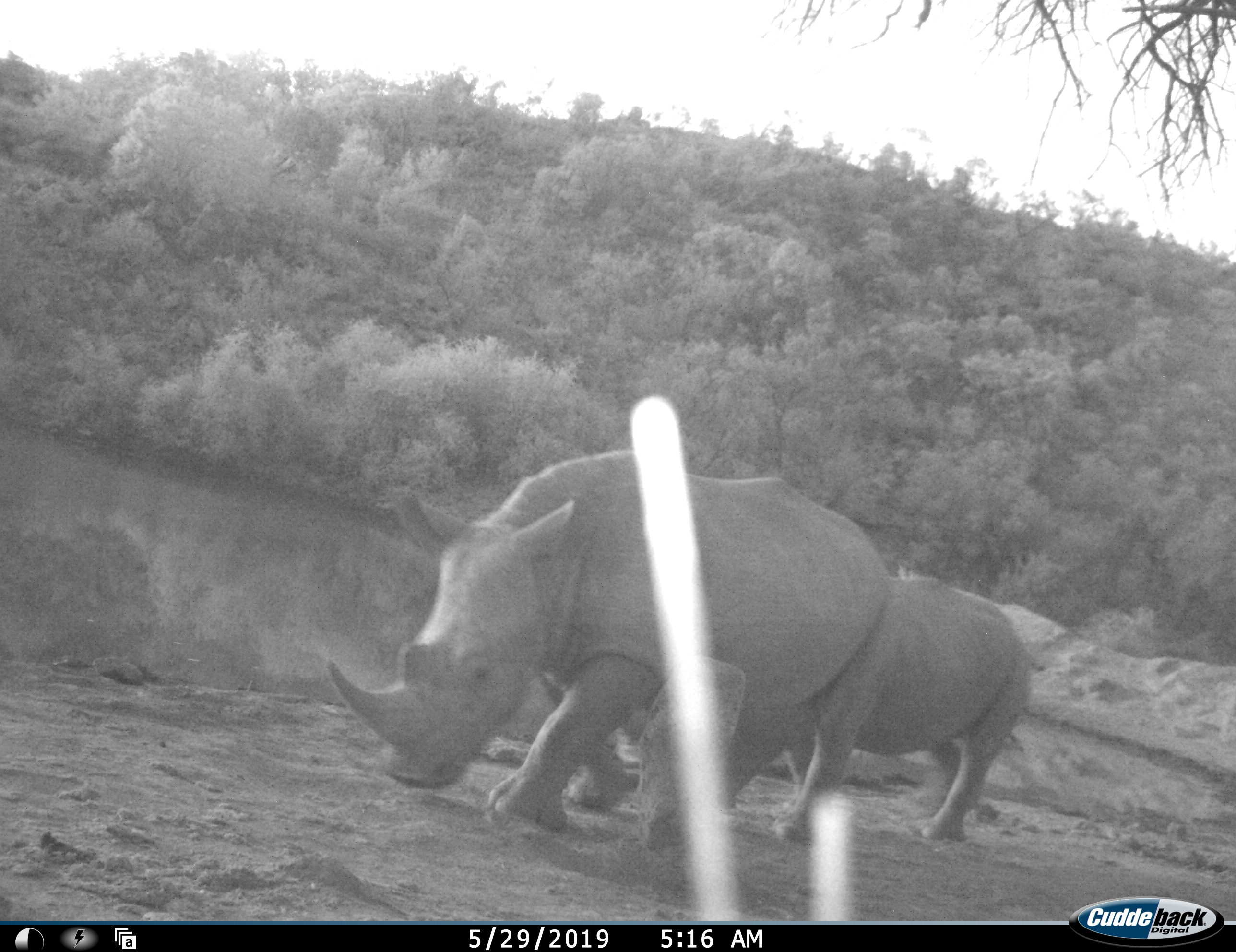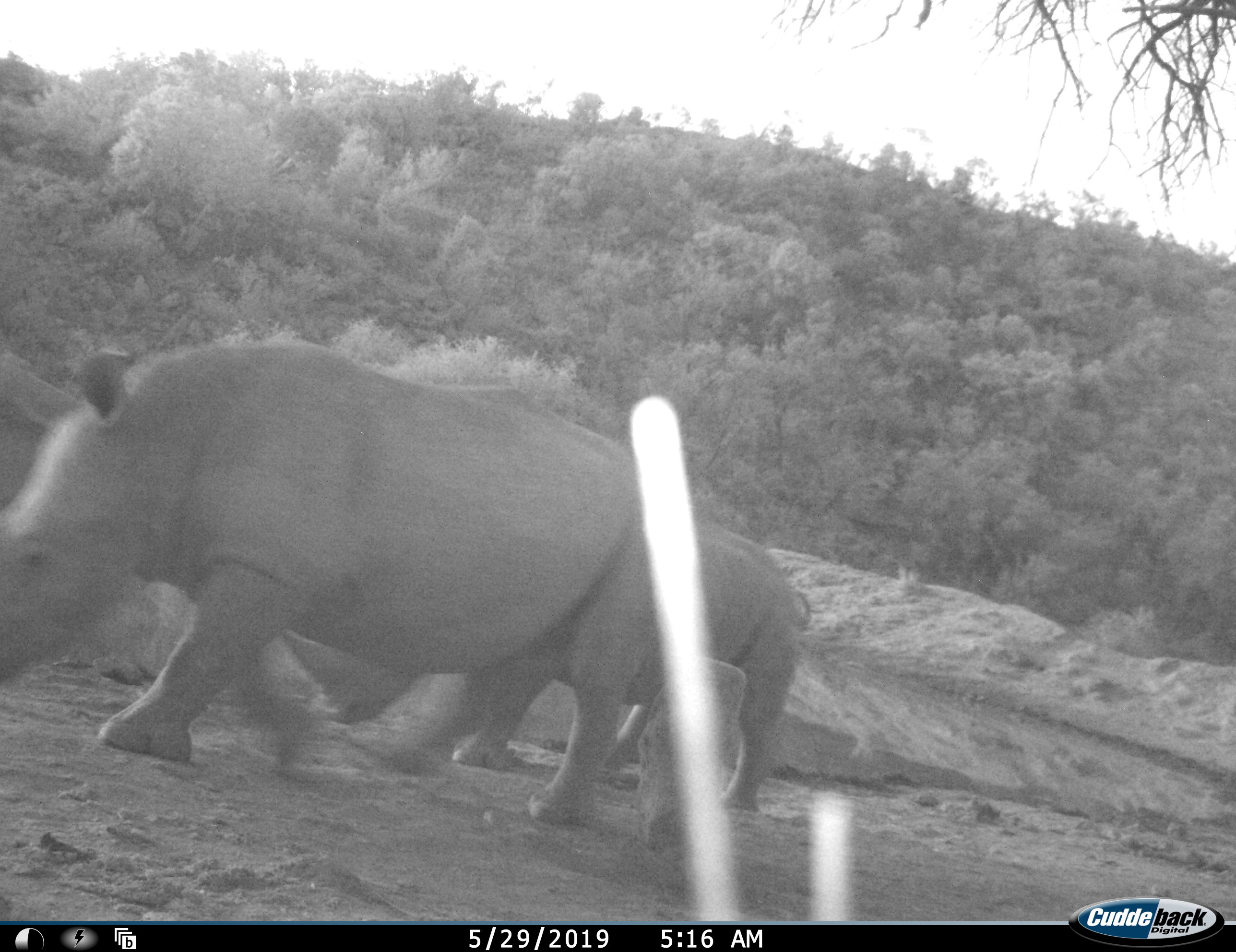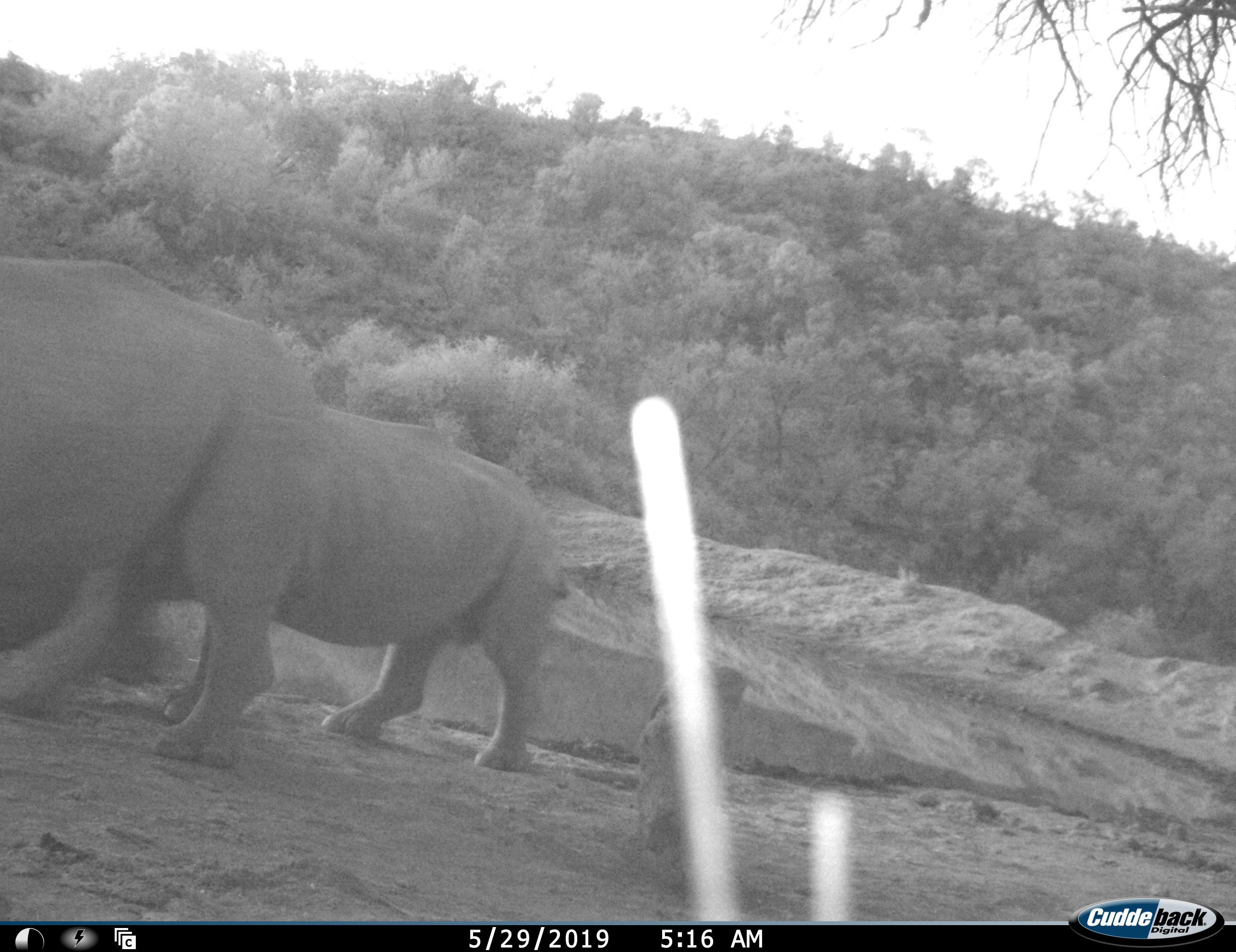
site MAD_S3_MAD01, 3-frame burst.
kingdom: Animalia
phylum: Chordata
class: Mammalia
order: Perissodactyla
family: Rhinocerotidae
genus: Ceratotherium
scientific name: Ceratotherium simum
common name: white rhinoceros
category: rhinoceroswhite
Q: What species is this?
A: Rhinoceroswhite (white rhinoceros) (Ceratotherium simum).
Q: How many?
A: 2.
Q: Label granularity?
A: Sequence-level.